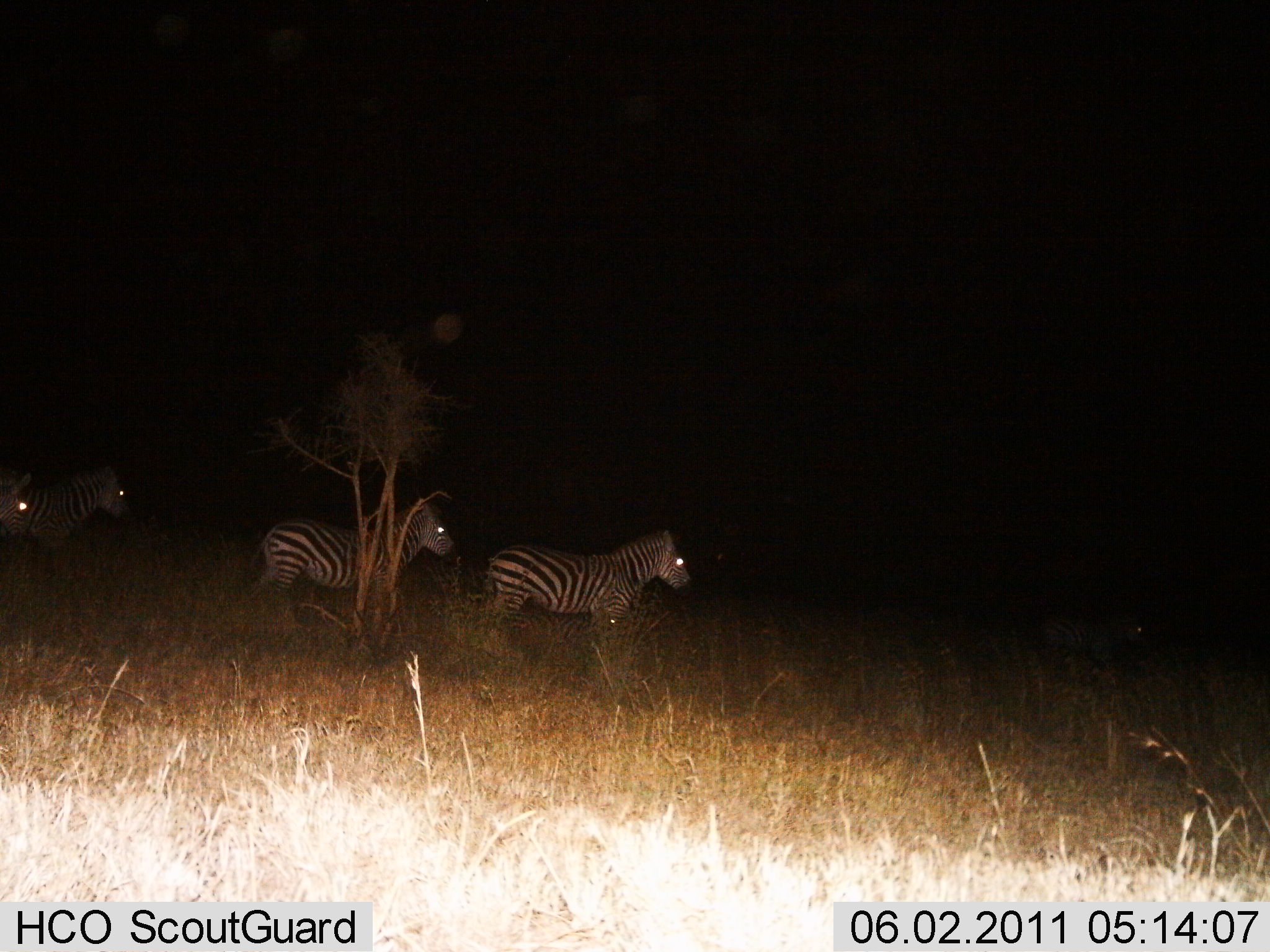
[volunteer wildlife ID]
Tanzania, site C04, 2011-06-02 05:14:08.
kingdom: Animalia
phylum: Chordata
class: Mammalia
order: Perissodactyla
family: Equidae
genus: Equus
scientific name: Equus quagga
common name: plains zebra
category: zebra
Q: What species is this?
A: Zebra (plains zebra) (Equus quagga).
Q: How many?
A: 4.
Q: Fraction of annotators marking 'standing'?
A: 46%.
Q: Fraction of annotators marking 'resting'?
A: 0%.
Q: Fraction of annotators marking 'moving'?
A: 62%.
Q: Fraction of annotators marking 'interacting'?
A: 0%.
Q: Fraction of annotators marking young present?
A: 0%.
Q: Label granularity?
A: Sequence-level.